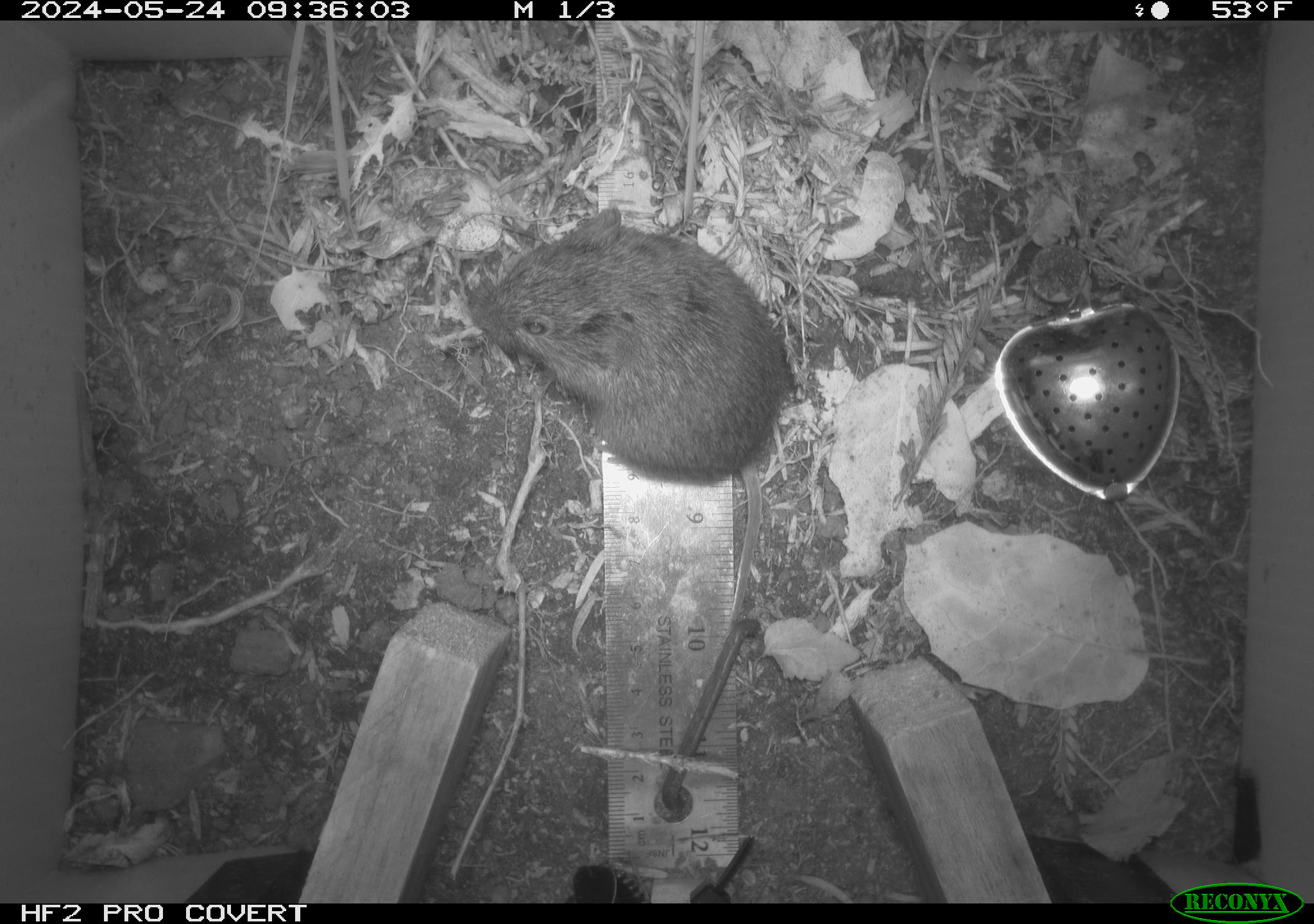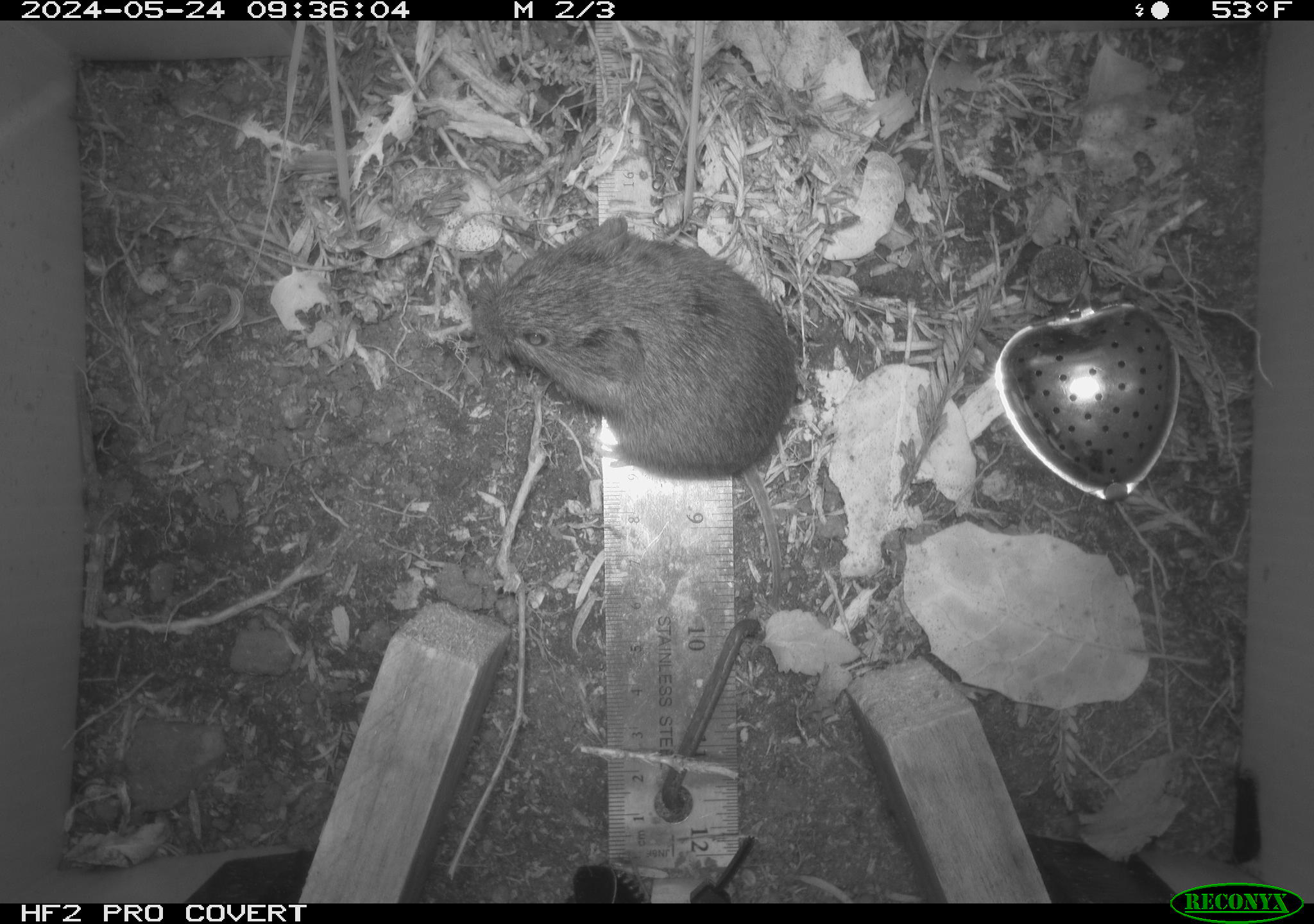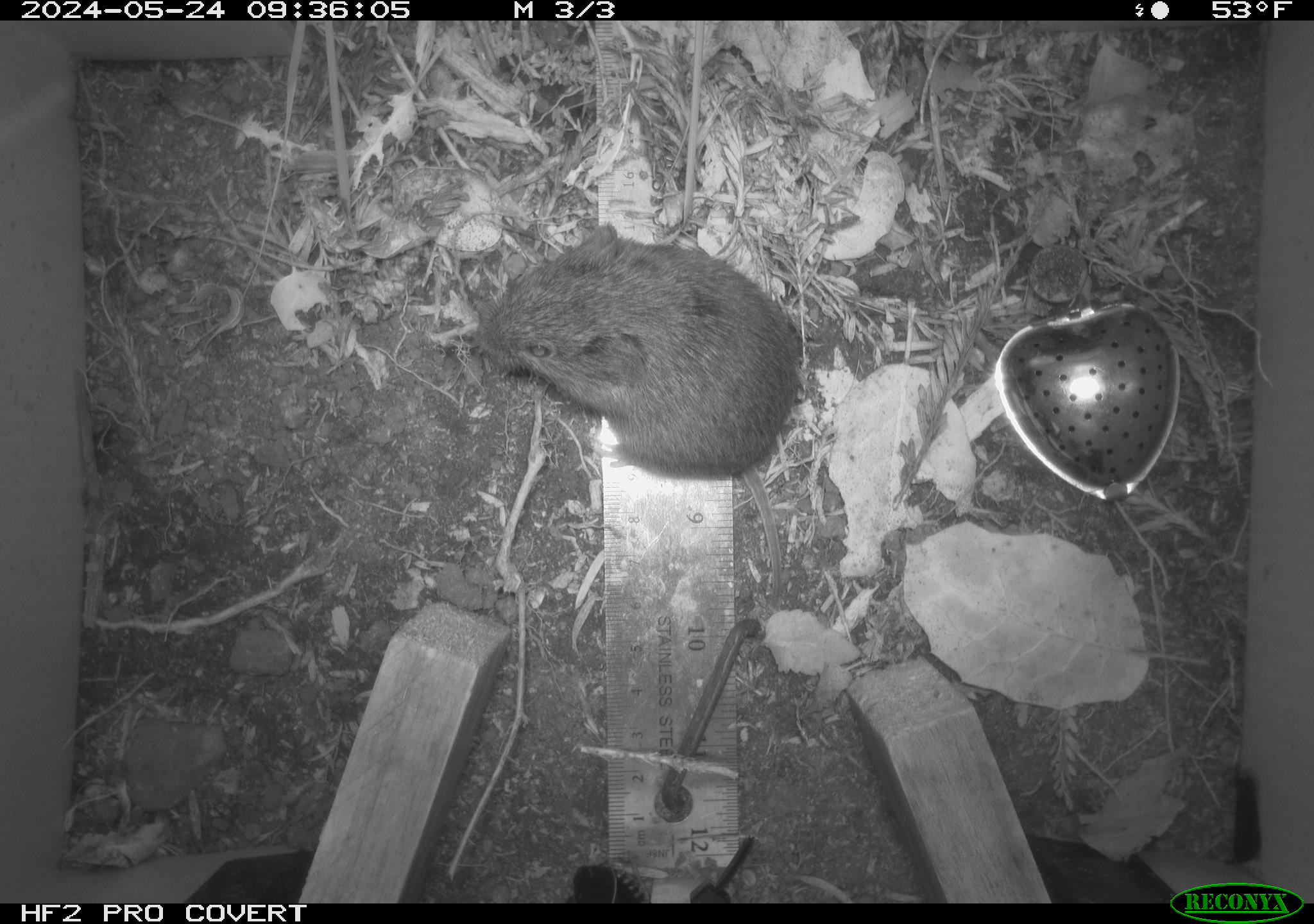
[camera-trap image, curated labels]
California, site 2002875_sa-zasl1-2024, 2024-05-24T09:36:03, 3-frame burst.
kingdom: Animalia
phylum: Chordata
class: Mammalia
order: Rodentia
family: Cricetidae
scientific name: Arvicolinae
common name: voles, lemmings, and muskrats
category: arvicolinae subfamily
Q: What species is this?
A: Arvicolinae subfamily (voles, lemmings, and muskrats) (Arvicolinae).